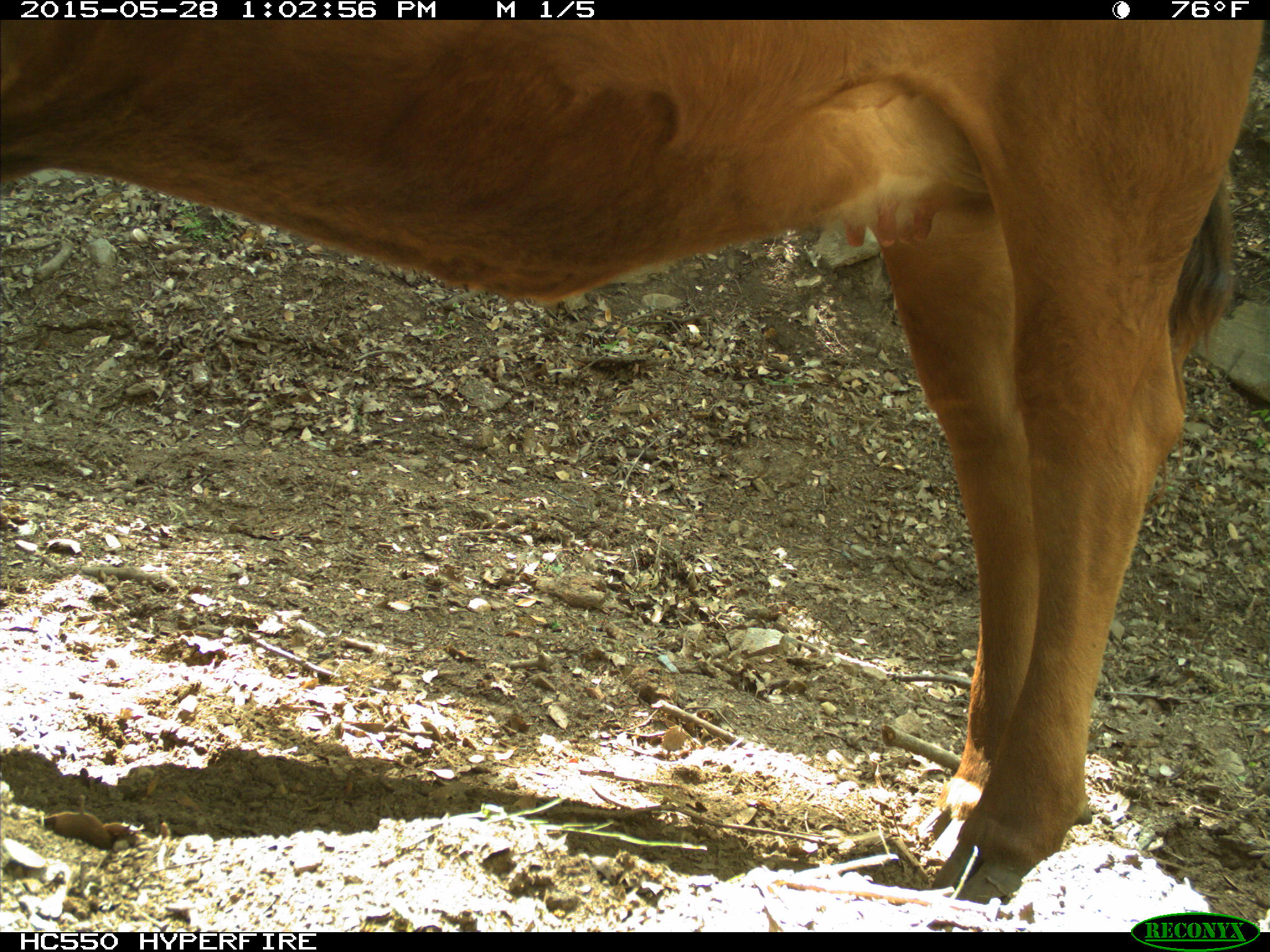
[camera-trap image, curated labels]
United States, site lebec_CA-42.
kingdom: Animalia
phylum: Chordata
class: Mammalia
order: Artiodactyla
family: Bovidae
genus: Bos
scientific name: Bos taurus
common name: domestic cow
Bos taurus (domestic cow).